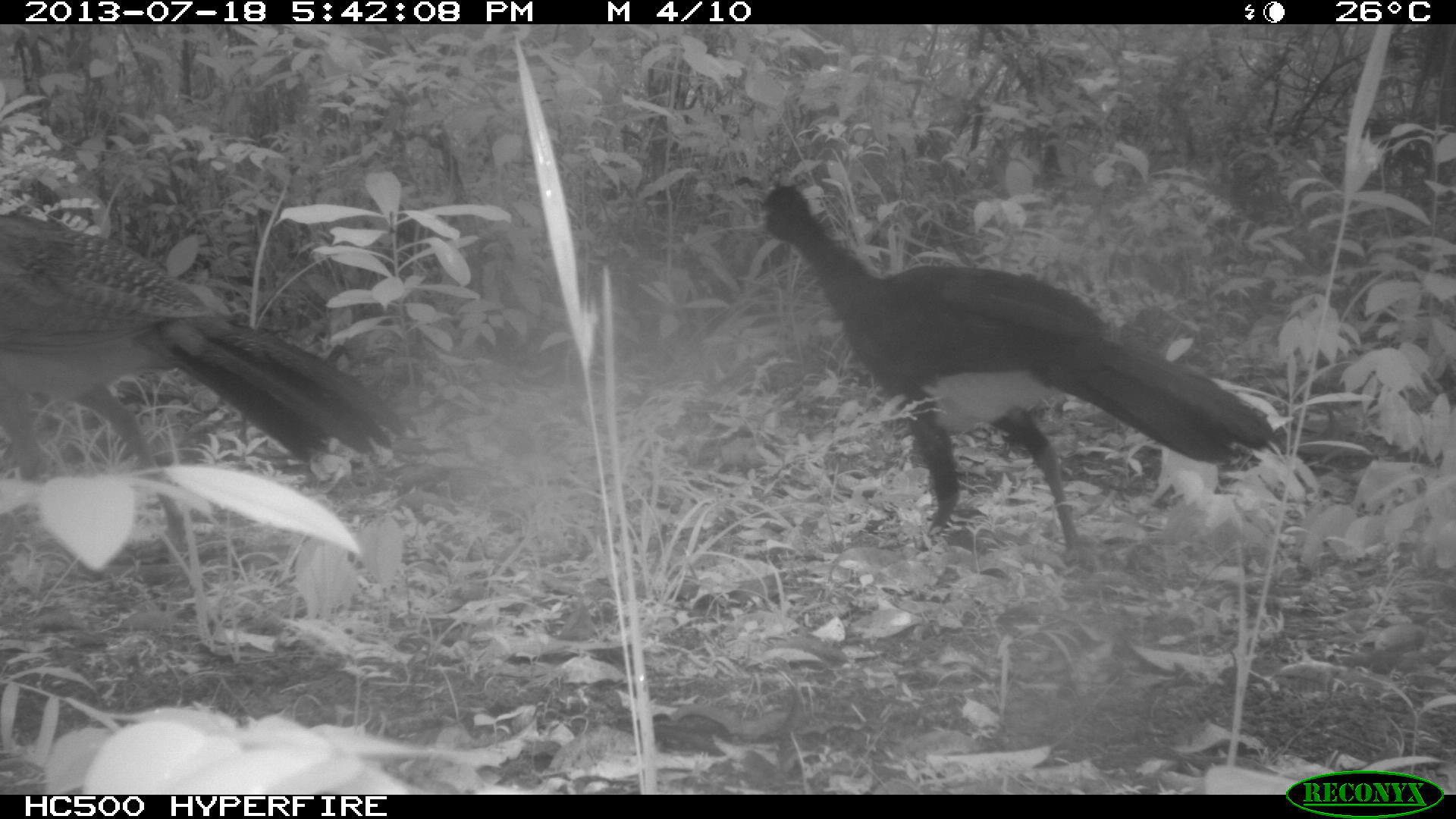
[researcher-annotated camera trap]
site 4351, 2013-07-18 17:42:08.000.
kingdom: Animalia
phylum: Chordata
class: Aves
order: Galliformes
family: Cracidae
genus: Crax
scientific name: Crax rubra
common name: great curassow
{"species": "Crax rubra (great curassow)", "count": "5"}